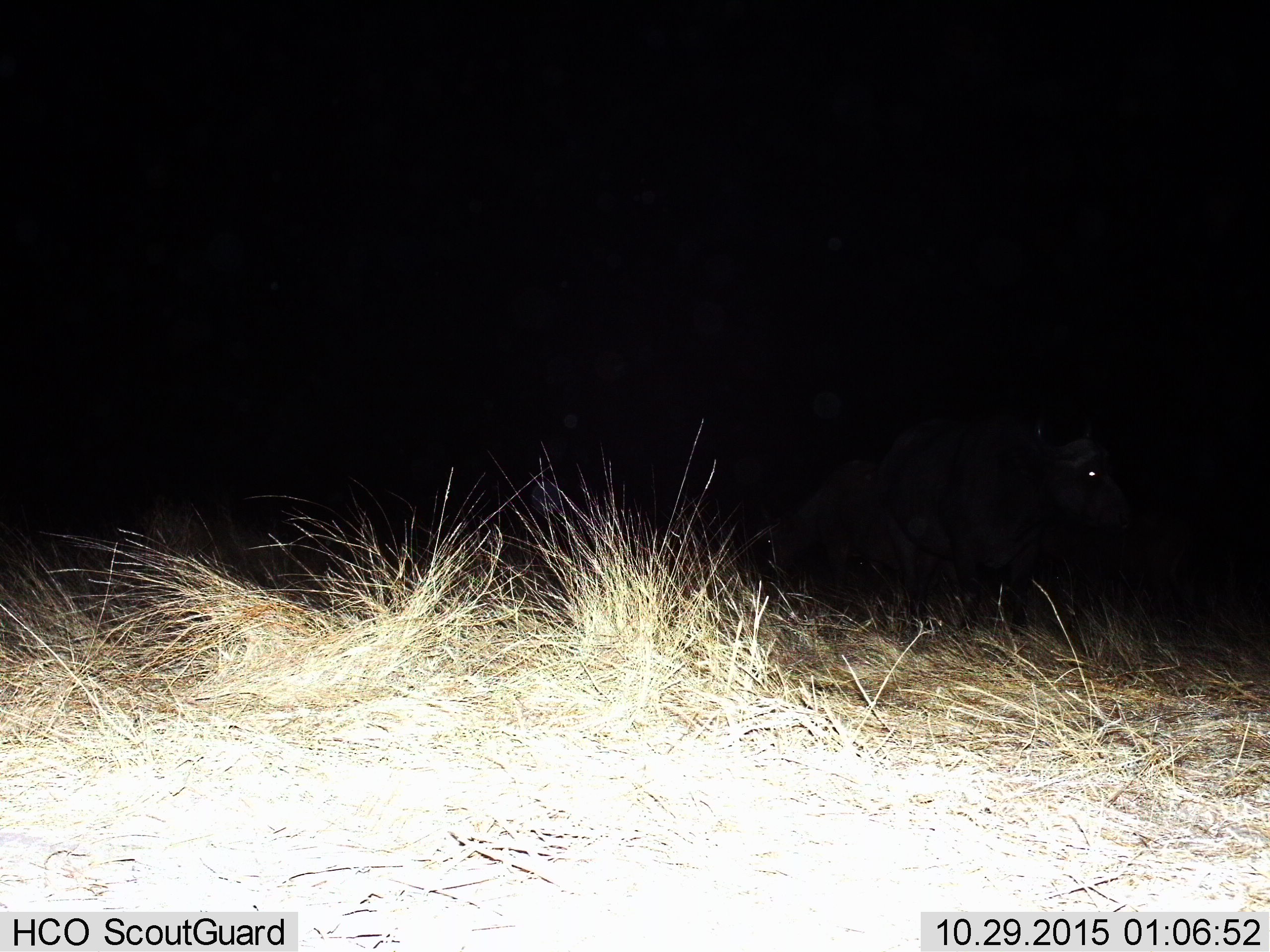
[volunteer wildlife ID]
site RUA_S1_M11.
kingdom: Animalia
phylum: Chordata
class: Mammalia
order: Artiodactyla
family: Bovidae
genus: Syncerus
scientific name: Syncerus caffer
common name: african buffalo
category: buffalo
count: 1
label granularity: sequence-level